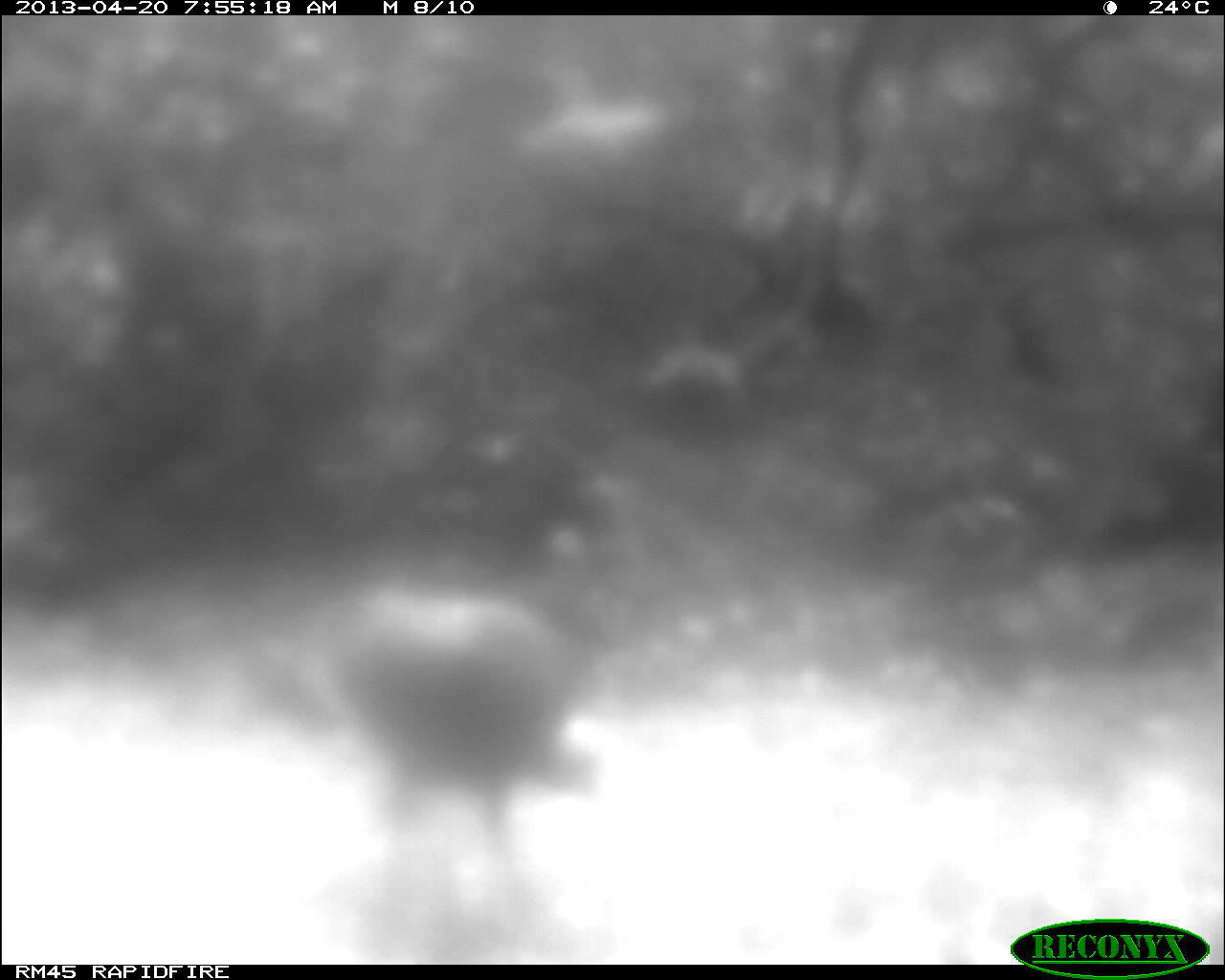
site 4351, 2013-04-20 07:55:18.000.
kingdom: Animalia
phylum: Chordata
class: Aves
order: Galliformes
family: Phasianidae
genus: Meleagris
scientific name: Meleagris ocellata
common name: ocellated turkey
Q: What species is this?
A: Meleagris ocellata (ocellated turkey).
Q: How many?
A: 1.